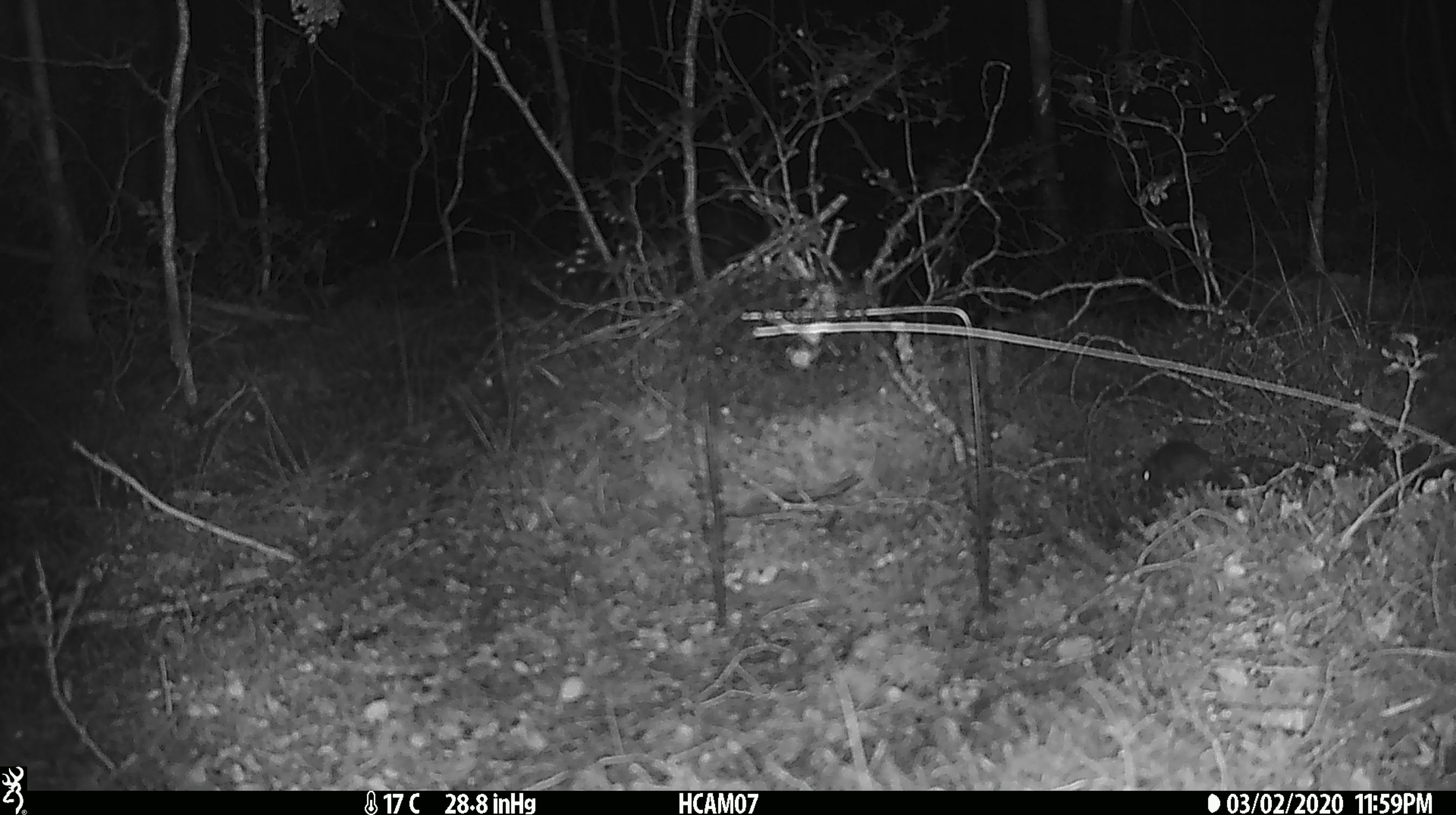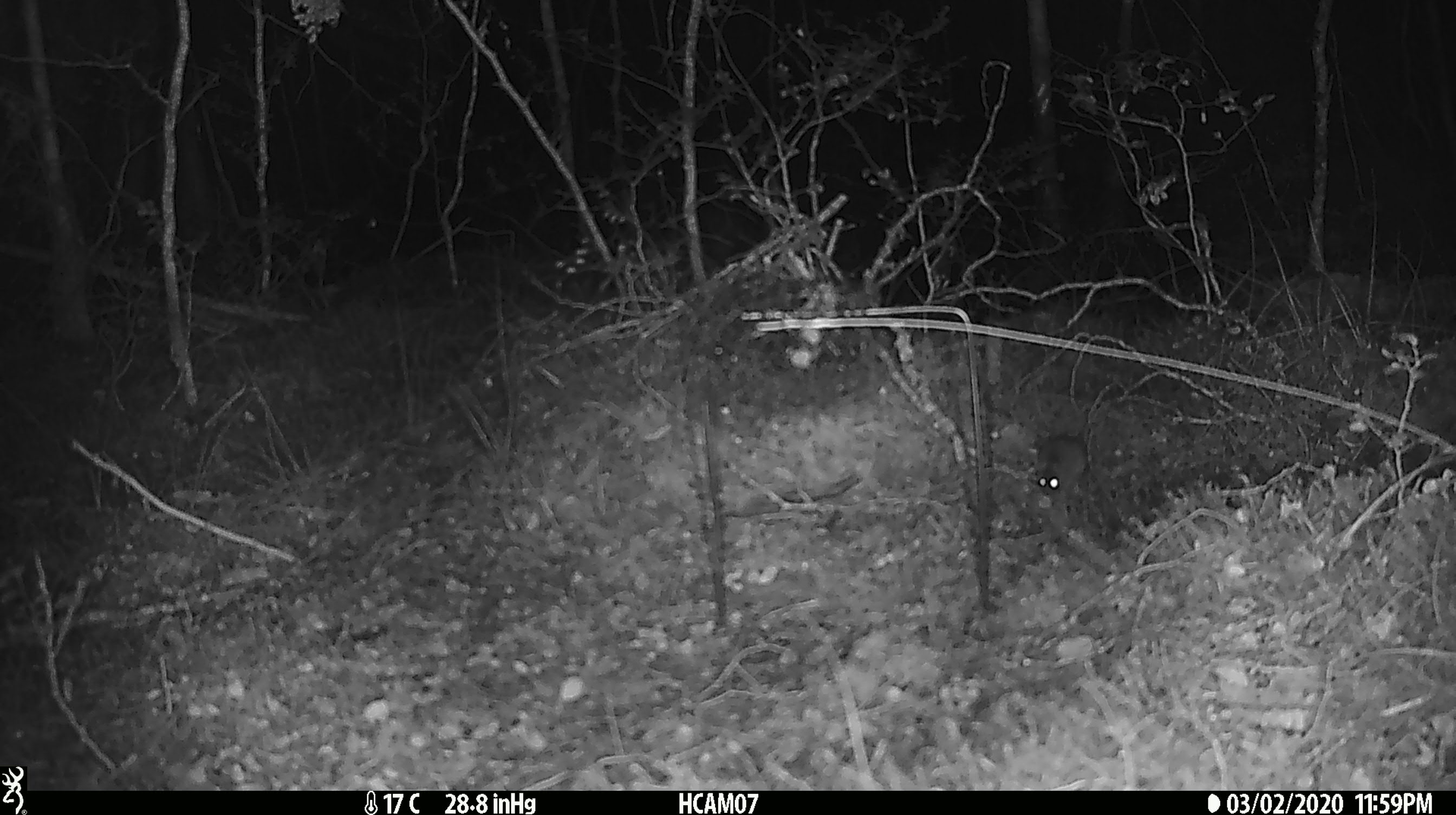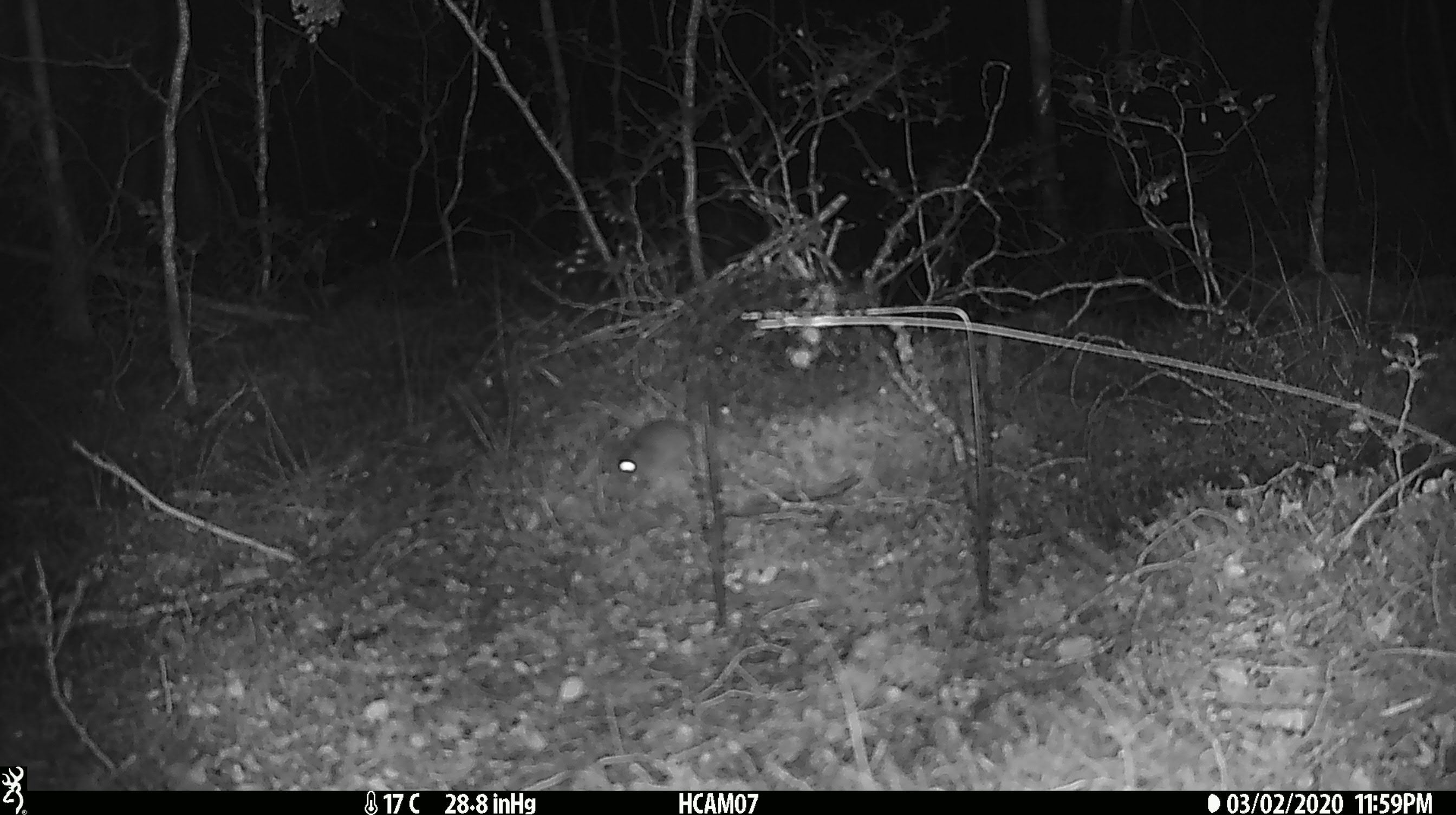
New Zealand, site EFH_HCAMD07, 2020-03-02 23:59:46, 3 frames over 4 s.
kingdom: Animalia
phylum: Chordata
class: Mammalia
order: Rodentia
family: Muridae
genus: Mus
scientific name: Mus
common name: mouse